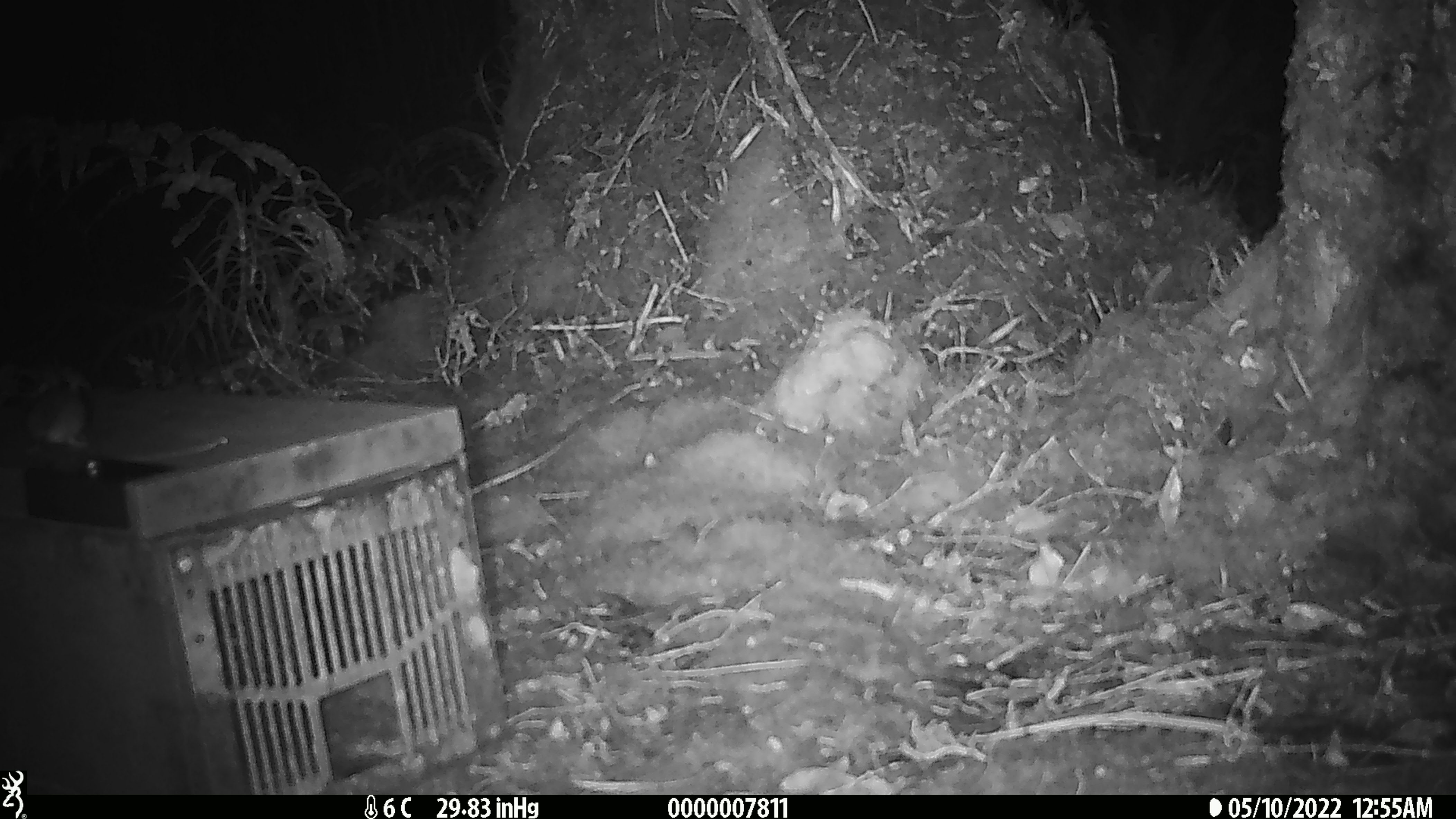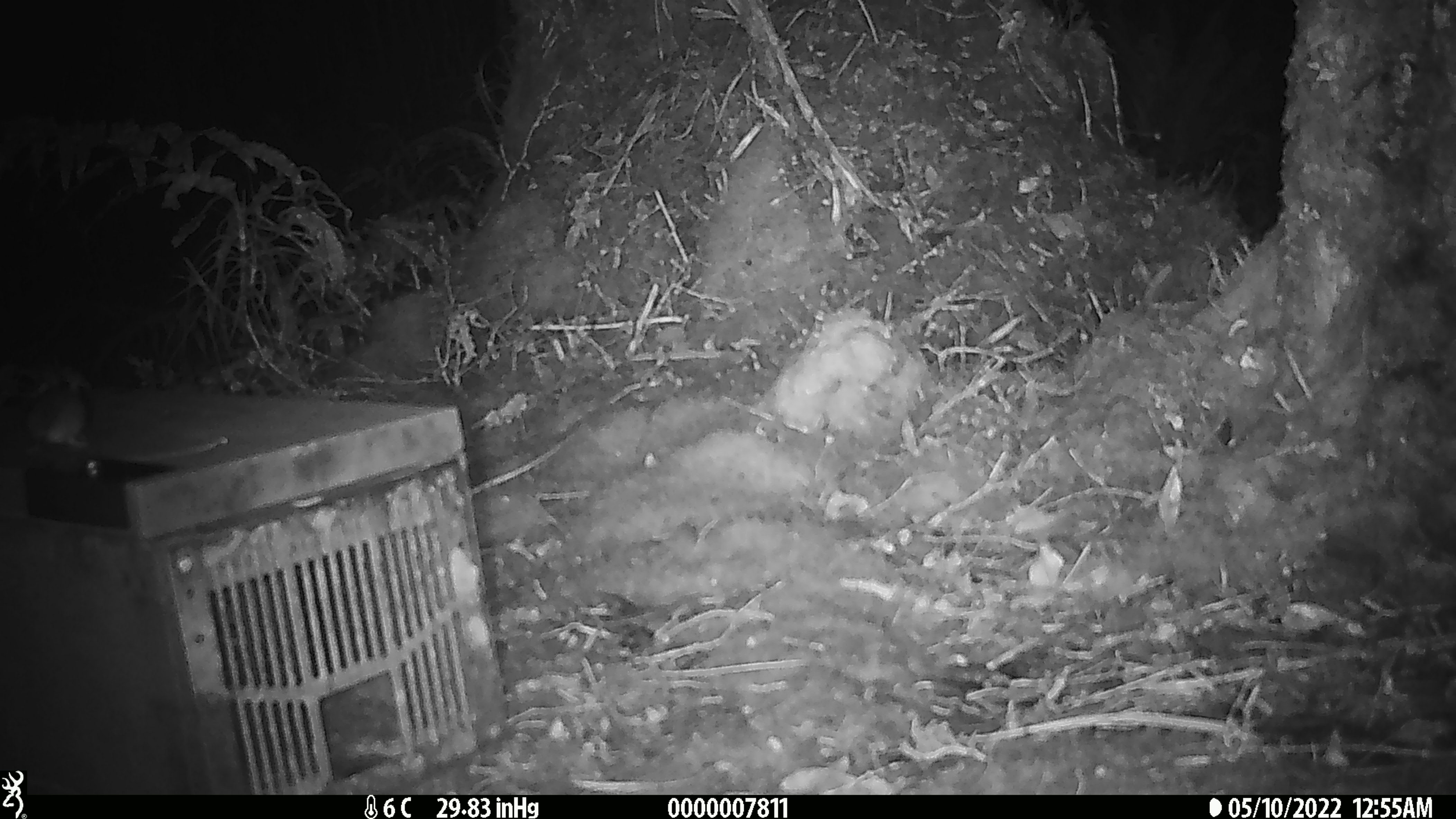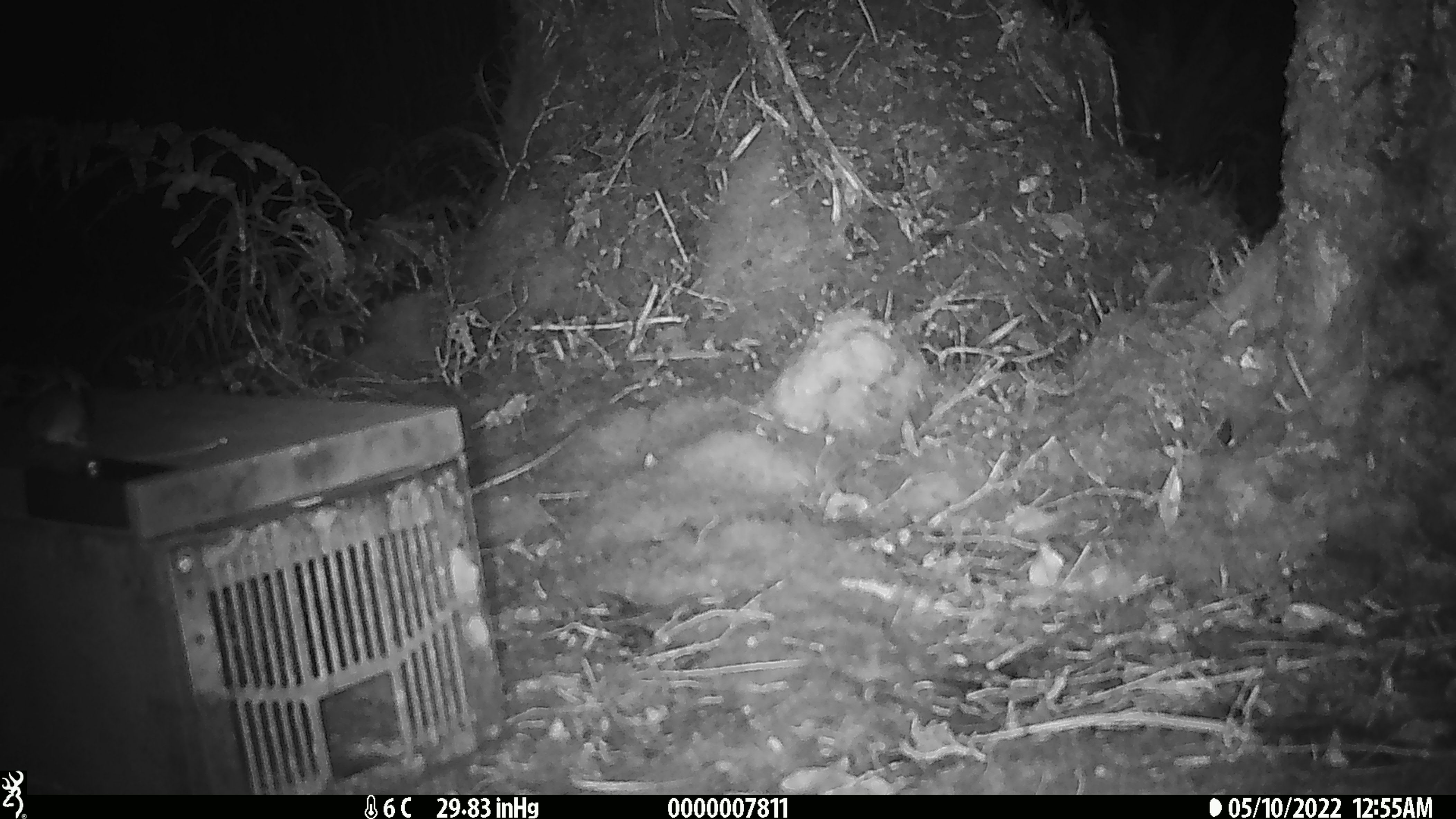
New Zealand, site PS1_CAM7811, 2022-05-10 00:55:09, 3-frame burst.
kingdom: Animalia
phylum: Chordata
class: Mammalia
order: Rodentia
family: Muridae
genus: Mus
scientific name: Mus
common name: mouse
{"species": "mouse (Mus)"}